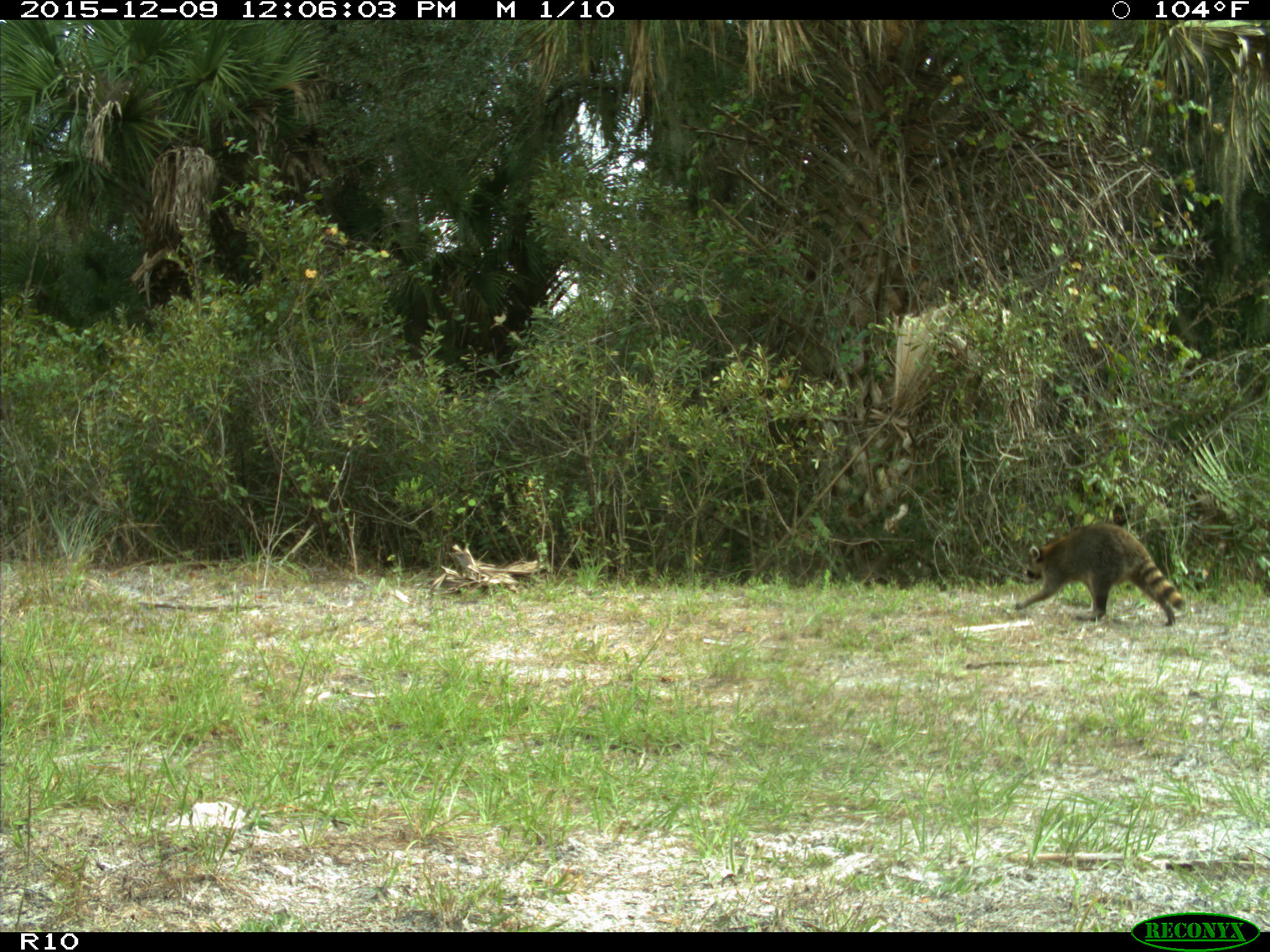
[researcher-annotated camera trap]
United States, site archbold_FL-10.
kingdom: Animalia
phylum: Chordata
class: Mammalia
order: Carnivora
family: Procyonidae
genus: Procyon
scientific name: Procyon lotor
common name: common raccoon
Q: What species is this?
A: Procyon lotor (common raccoon).